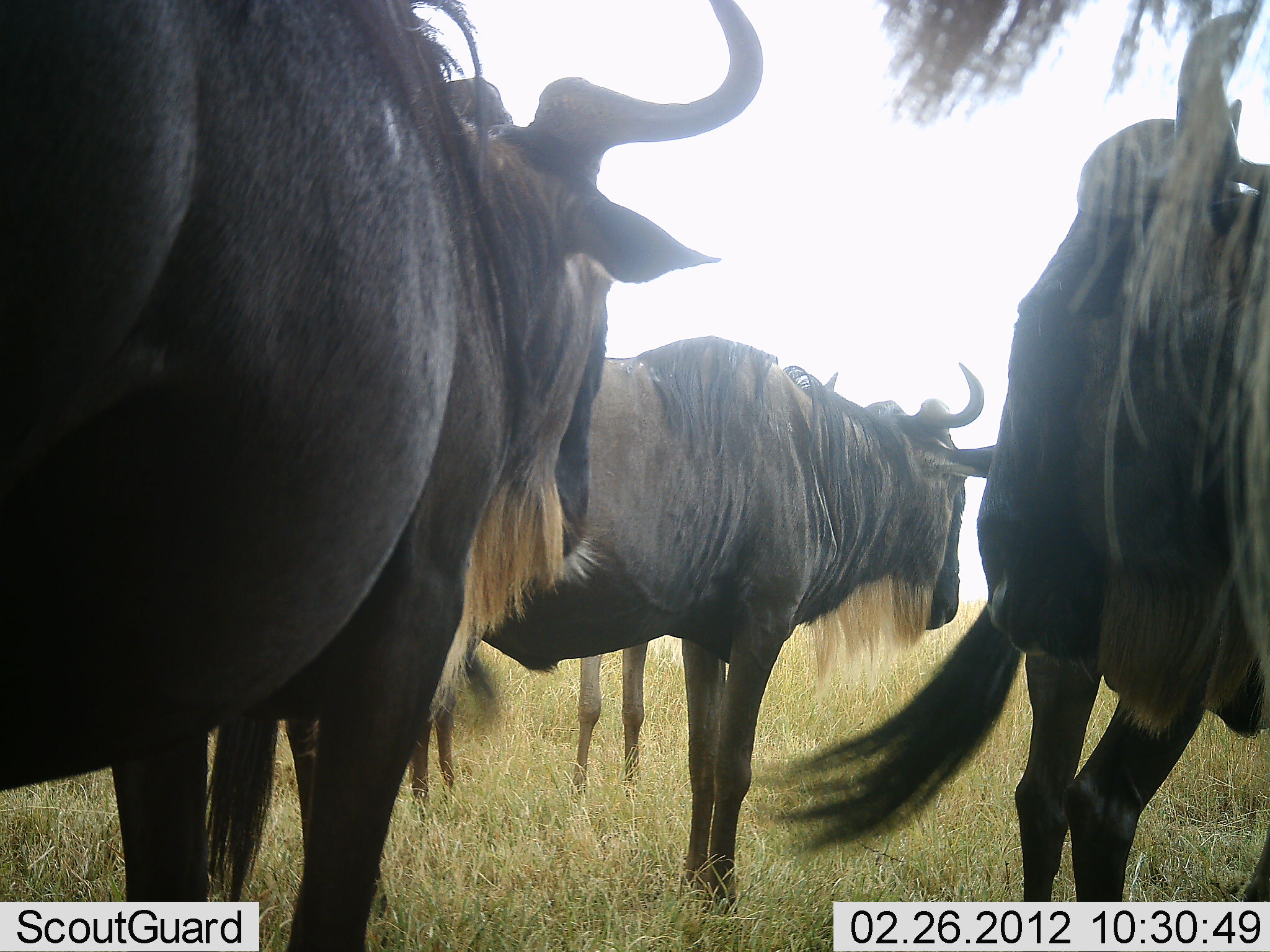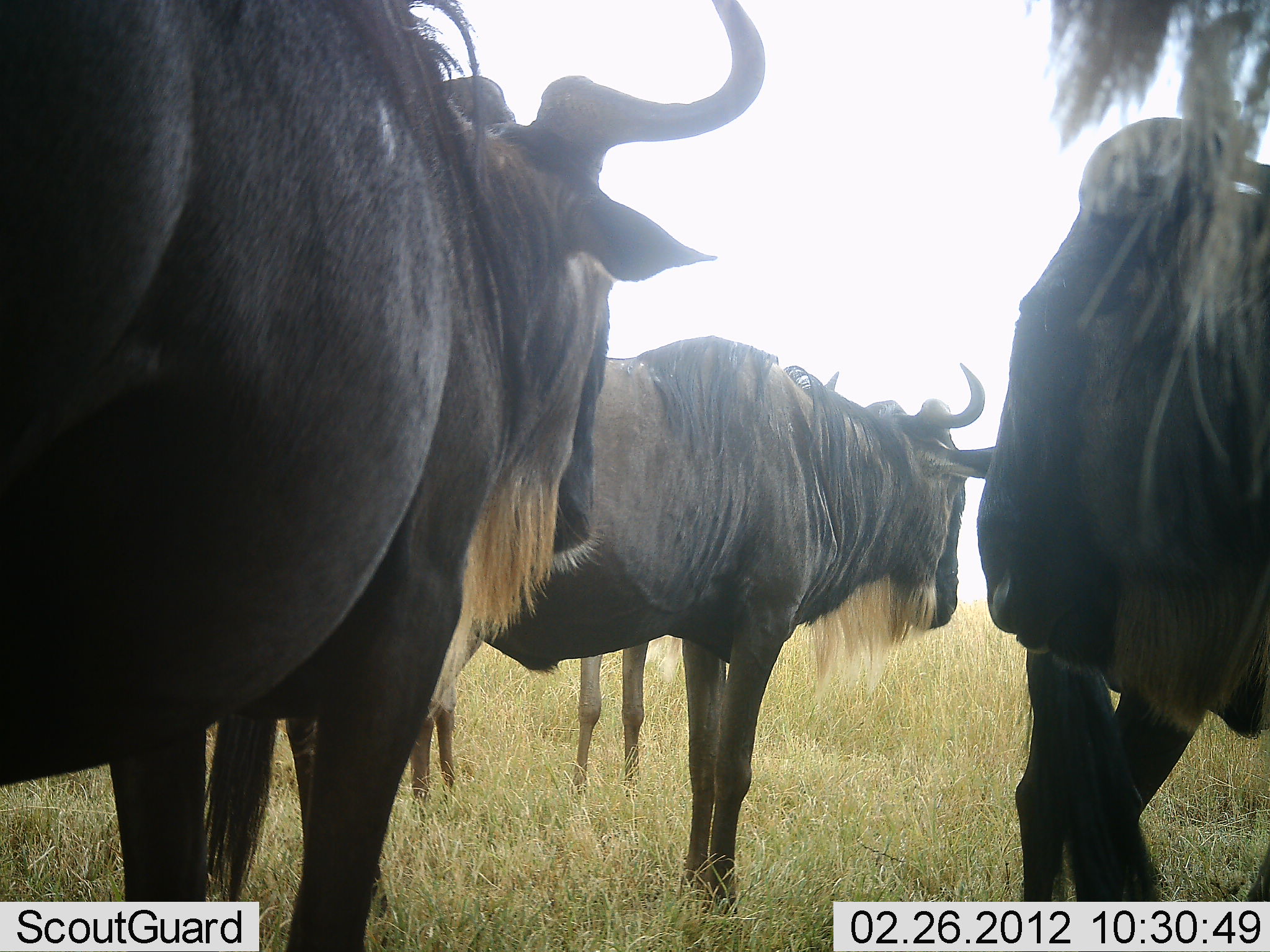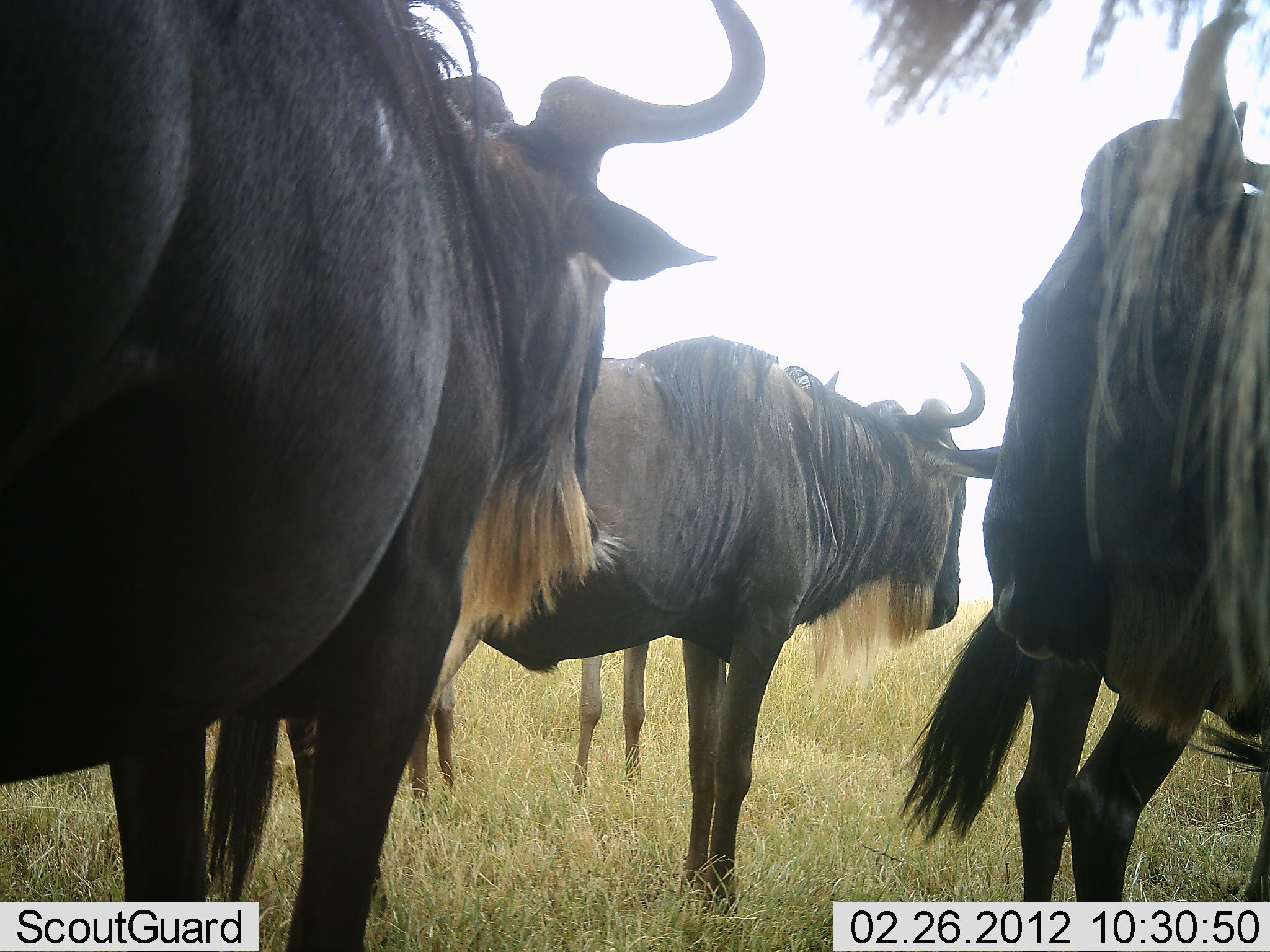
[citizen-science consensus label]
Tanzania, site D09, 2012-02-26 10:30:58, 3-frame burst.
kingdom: Animalia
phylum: Chordata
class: Mammalia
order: Artiodactyla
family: Bovidae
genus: Connochaetes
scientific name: Connochaetes taurinus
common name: blue wildebeest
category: wildebeest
Wildebeest (blue wildebeest) (Connochaetes taurinus), count 5. Behavior (volunteer vote fractions): standing 100%, resting 0%, moving 5%, interacting 0%. Young present (vote fraction): 5%. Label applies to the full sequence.